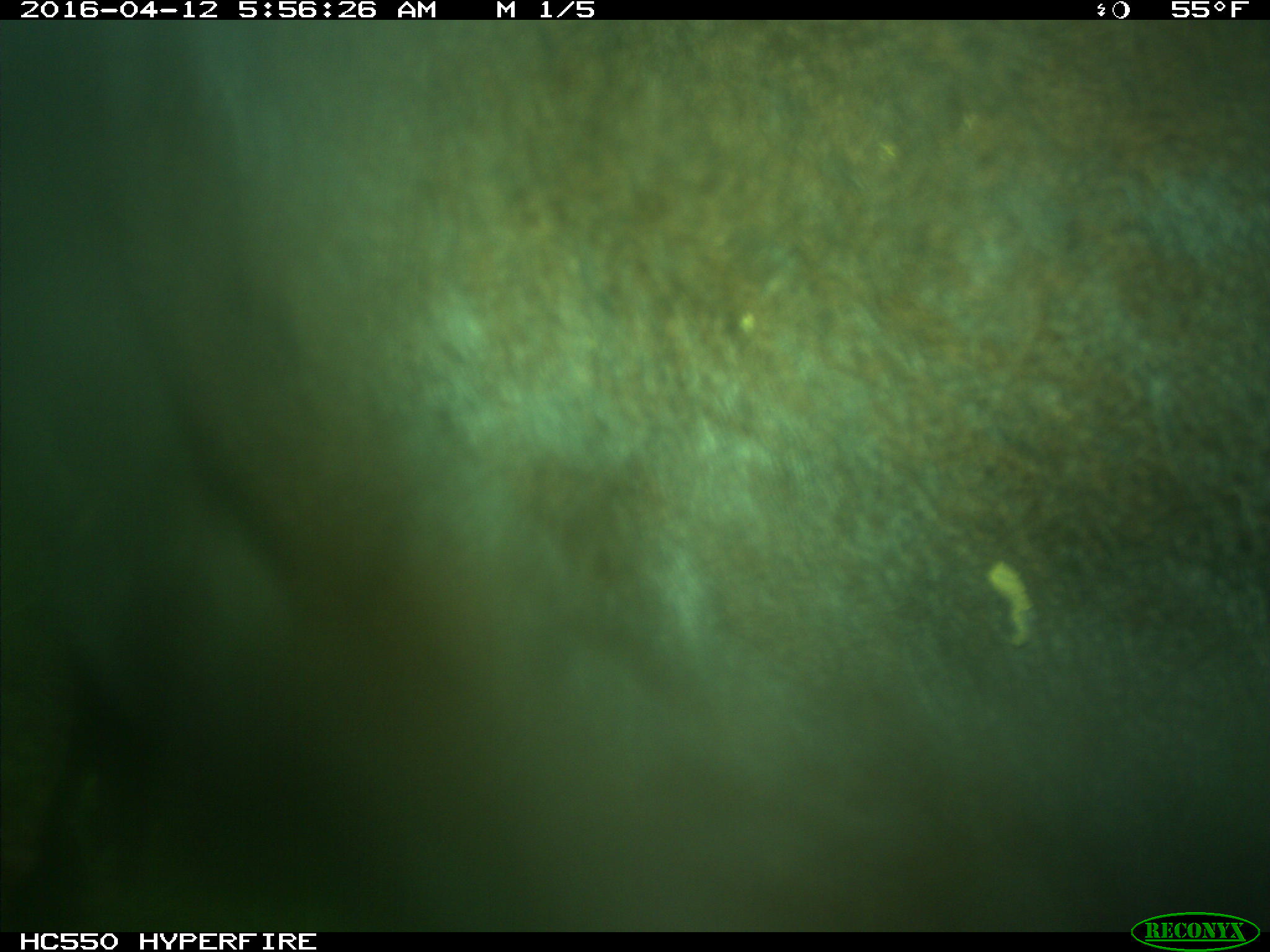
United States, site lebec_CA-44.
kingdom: Animalia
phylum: Chordata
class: Mammalia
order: Artiodactyla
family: Bovidae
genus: Bos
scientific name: Bos taurus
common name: domestic cow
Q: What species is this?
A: Bos taurus (domestic cow).